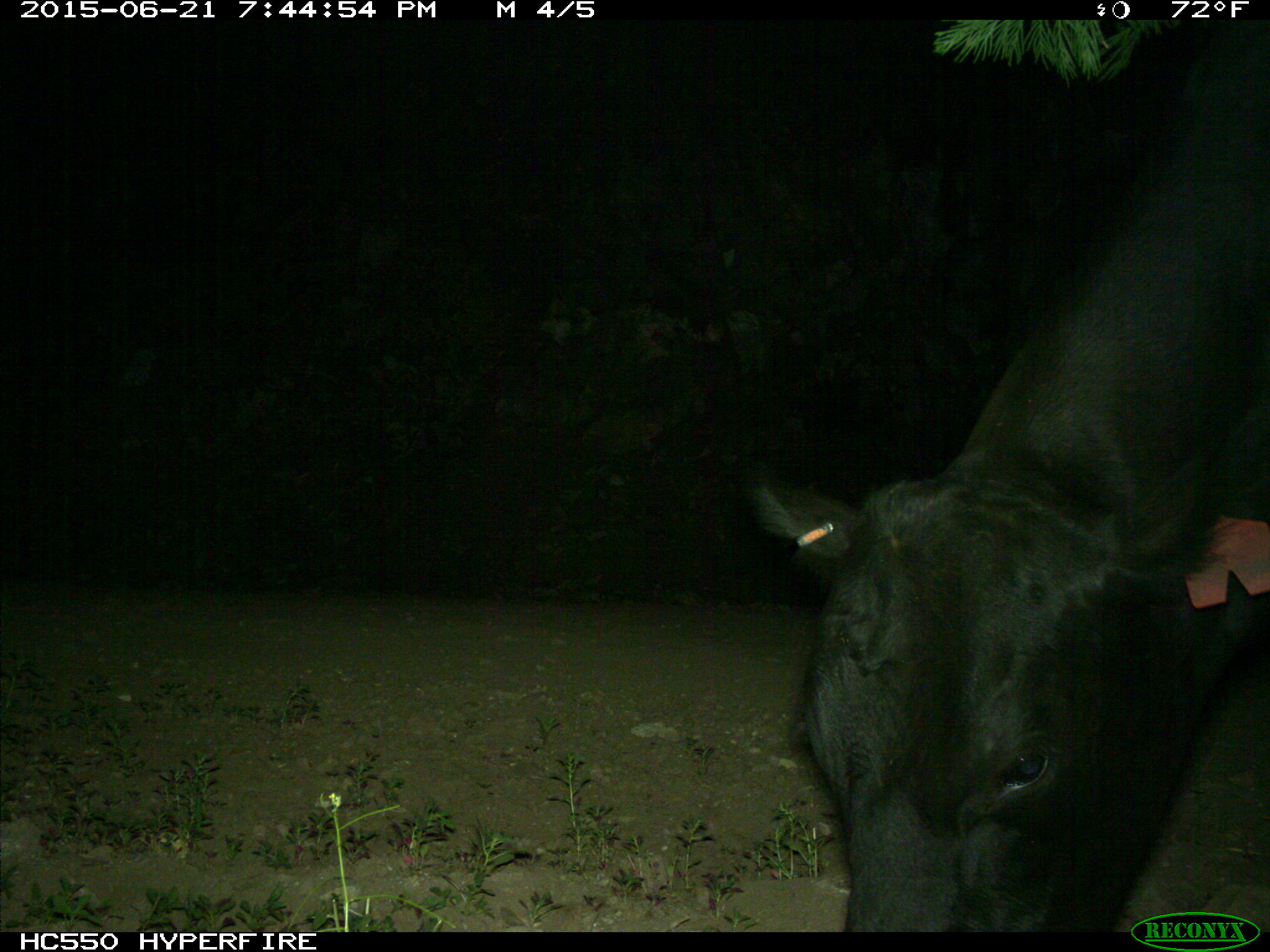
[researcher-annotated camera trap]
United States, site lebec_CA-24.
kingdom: Animalia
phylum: Chordata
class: Mammalia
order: Artiodactyla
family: Bovidae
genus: Bos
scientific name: Bos taurus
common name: domestic cow